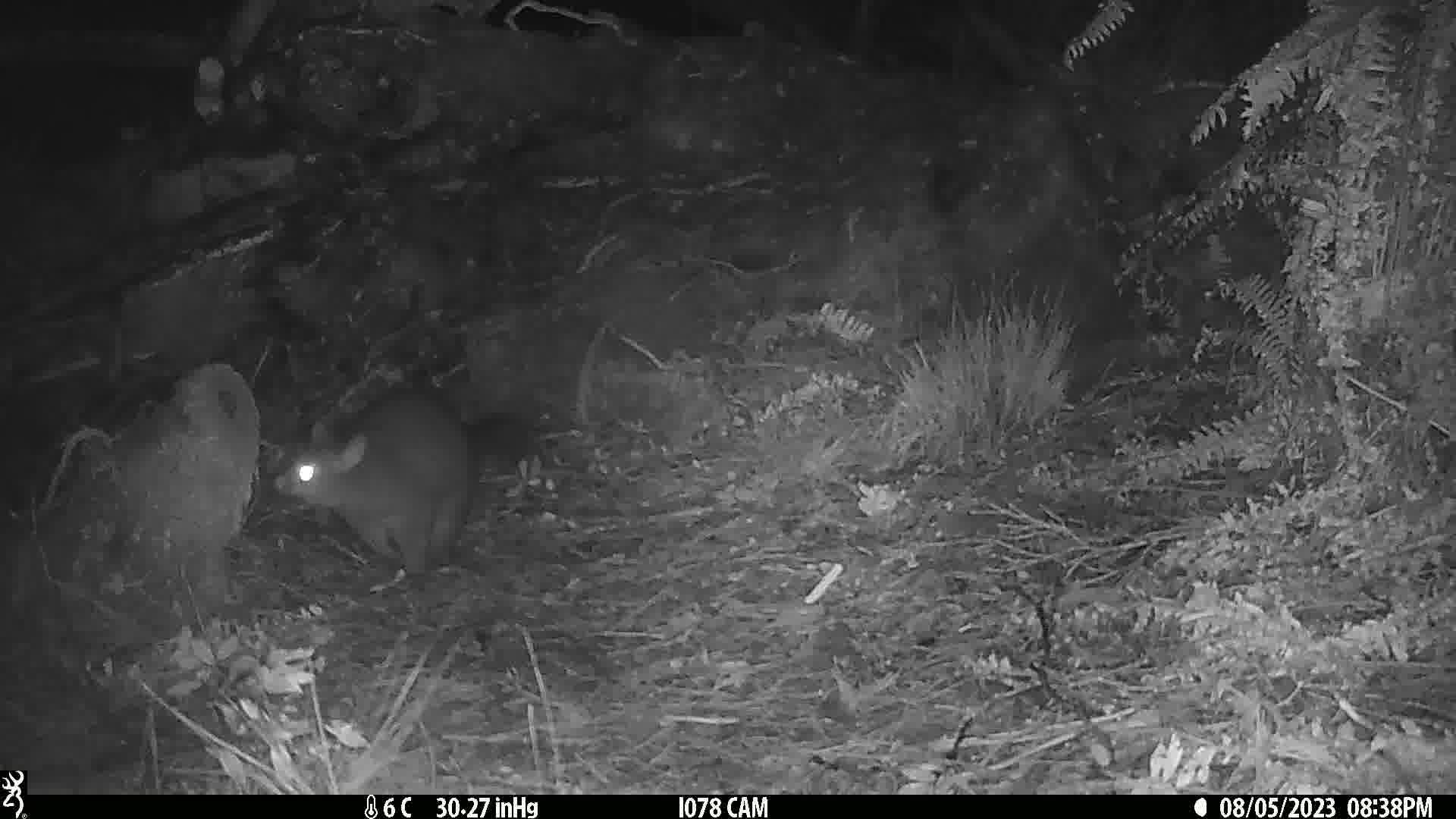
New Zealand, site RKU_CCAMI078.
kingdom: Animalia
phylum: Chordata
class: Mammalia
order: Diprotodontia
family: Phalangeridae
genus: Trichosurus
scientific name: Trichosurus vulpecula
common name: common brushtail possum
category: possum